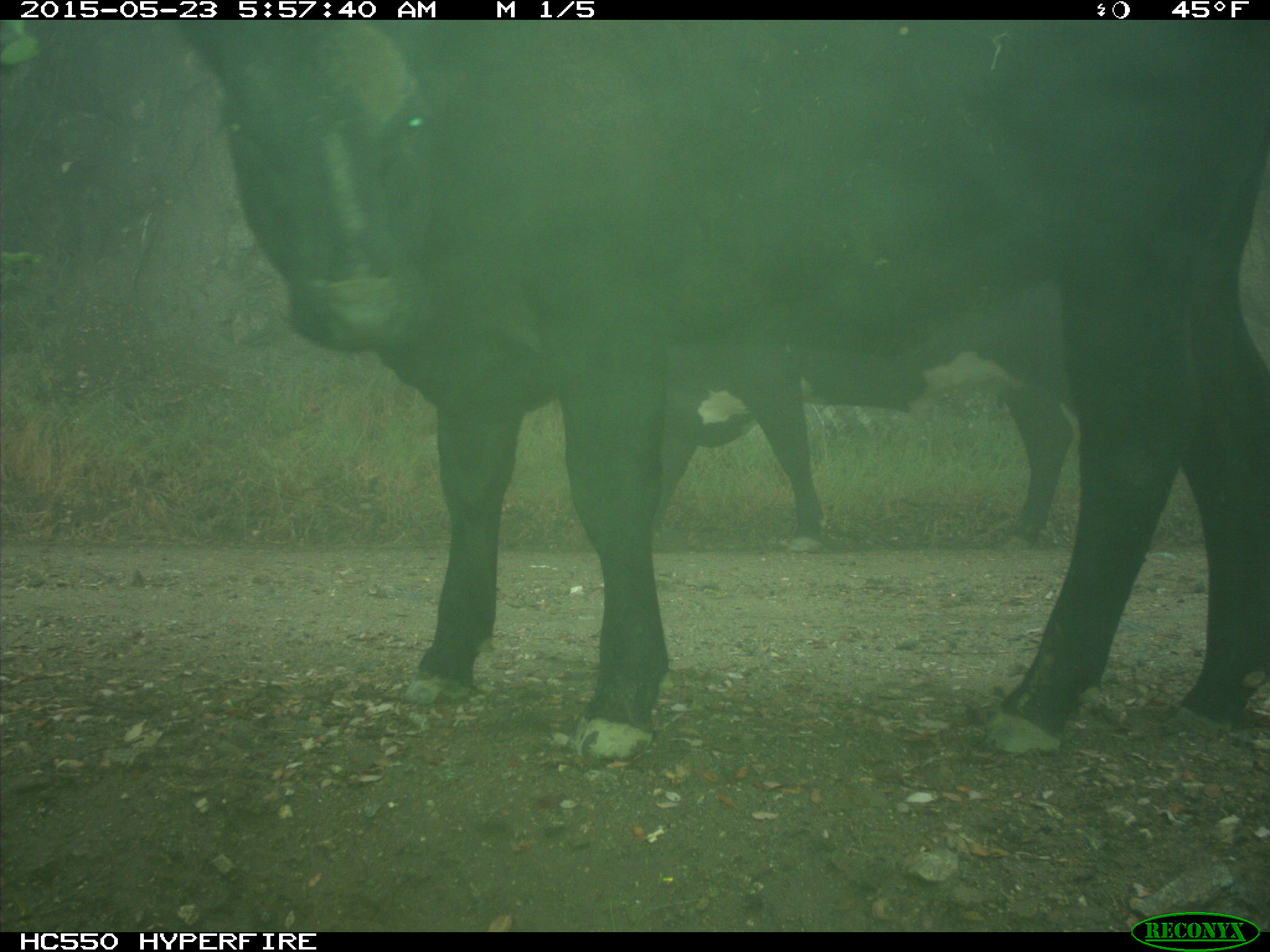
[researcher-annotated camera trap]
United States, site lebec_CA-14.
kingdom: Animalia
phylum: Chordata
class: Mammalia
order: Artiodactyla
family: Bovidae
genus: Bos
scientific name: Bos taurus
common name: domestic cow